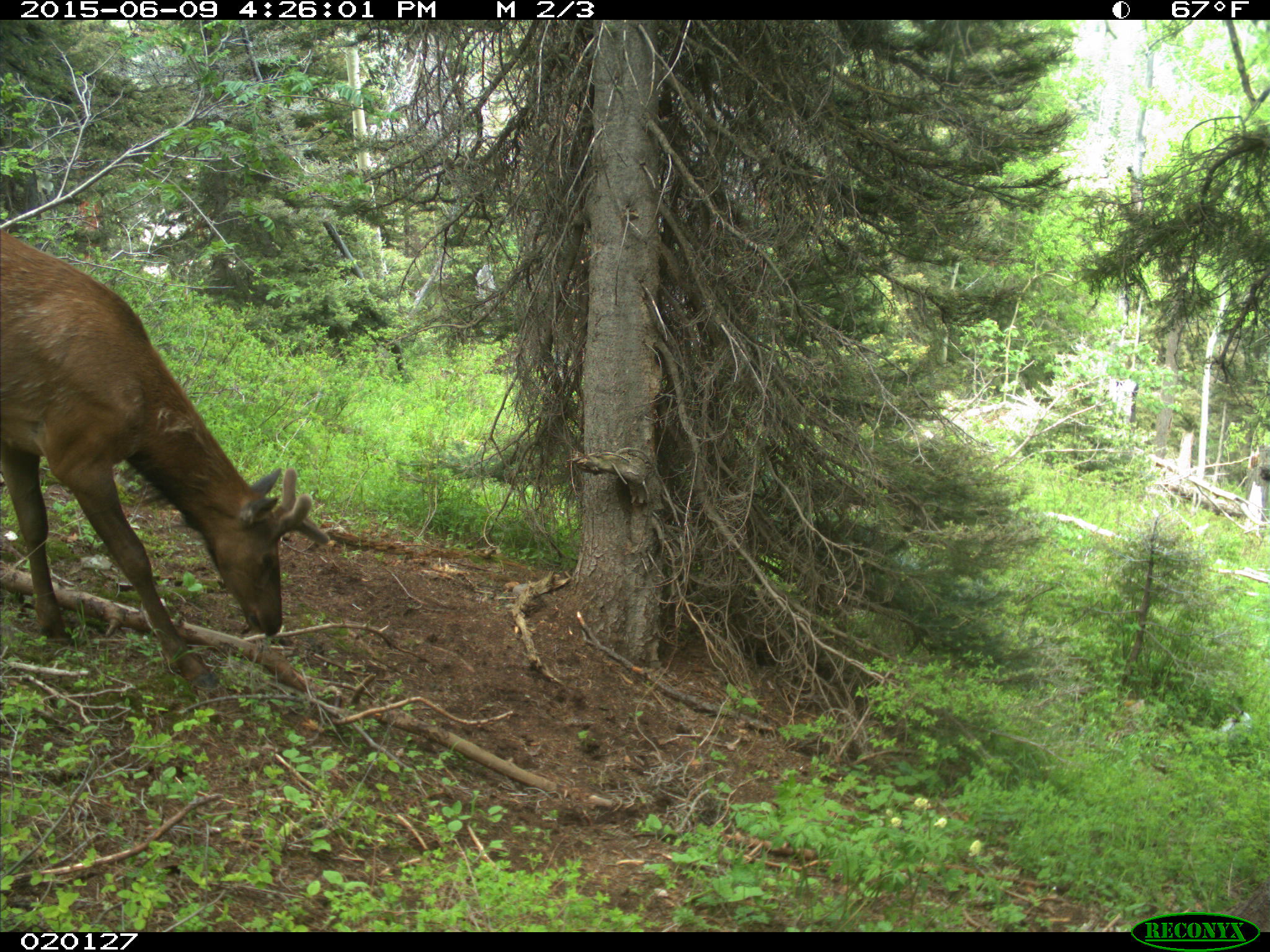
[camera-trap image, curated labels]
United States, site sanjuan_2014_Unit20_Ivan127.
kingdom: Animalia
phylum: Chordata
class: Mammalia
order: Artiodactyla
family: Cervidae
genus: Cervus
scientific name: Cervus elaphus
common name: red deer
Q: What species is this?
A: Cervus elaphus (red deer).